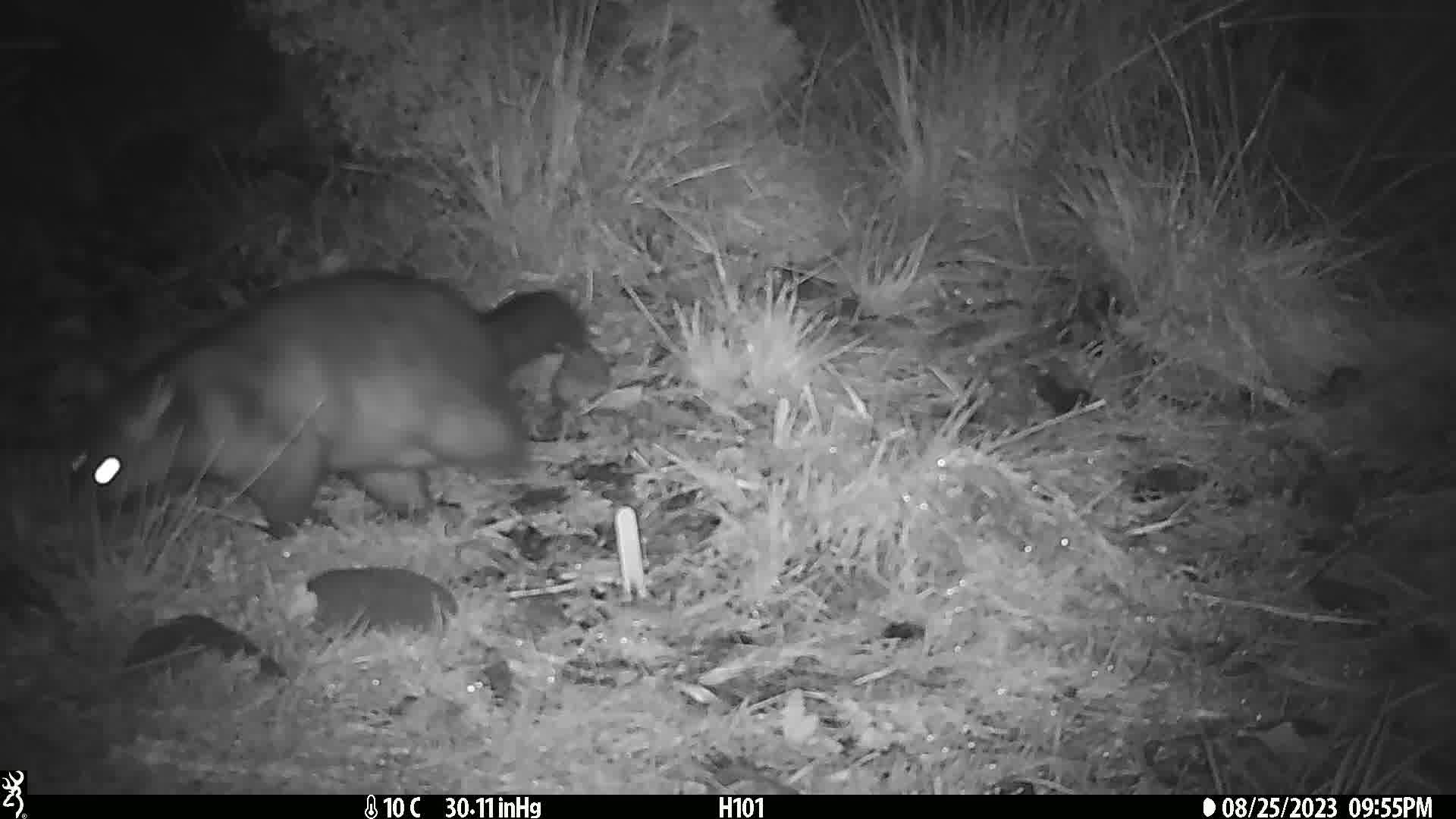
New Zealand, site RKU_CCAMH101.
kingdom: Animalia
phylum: Chordata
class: Mammalia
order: Diprotodontia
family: Phalangeridae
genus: Trichosurus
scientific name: Trichosurus vulpecula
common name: common brushtail possum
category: possum